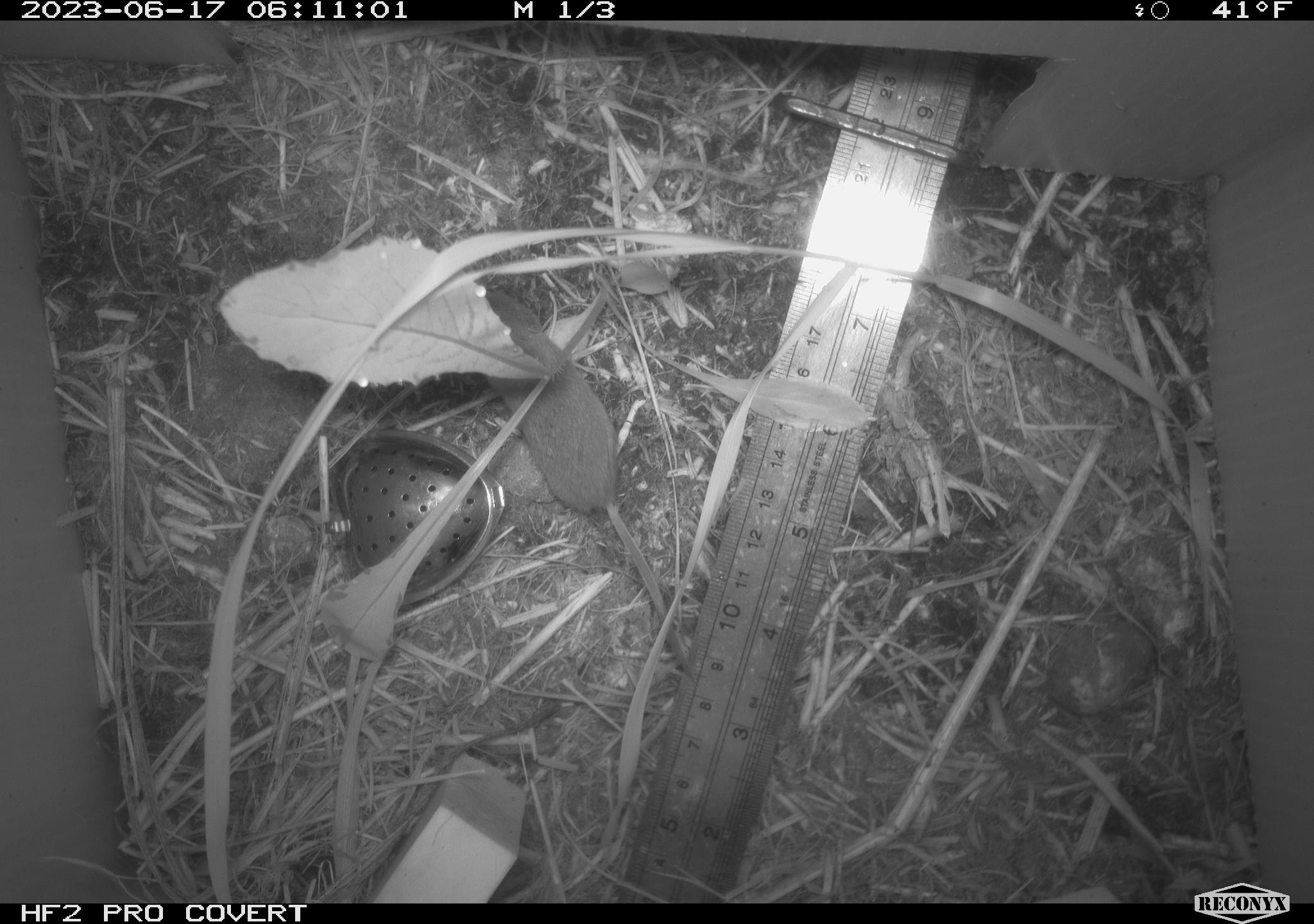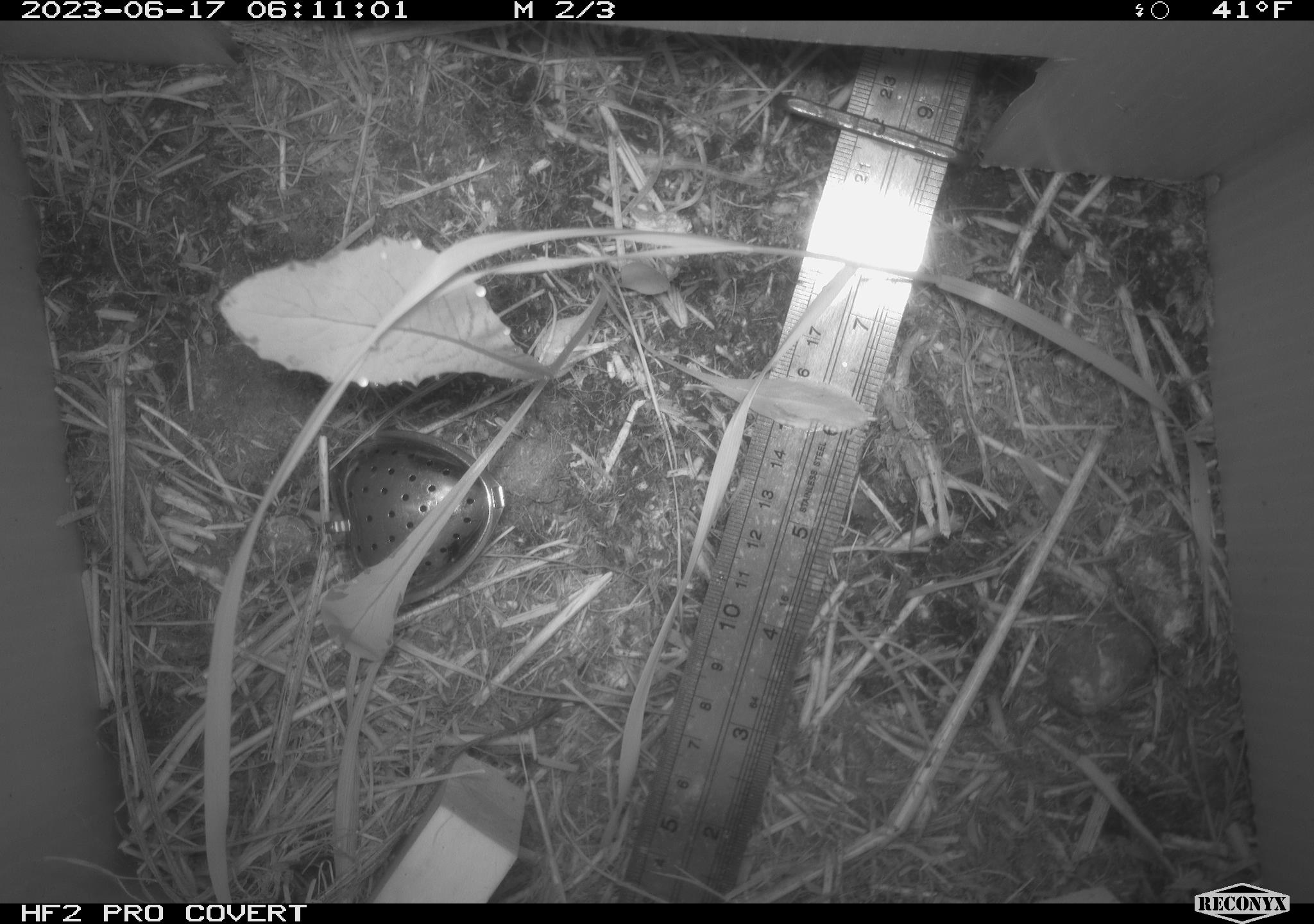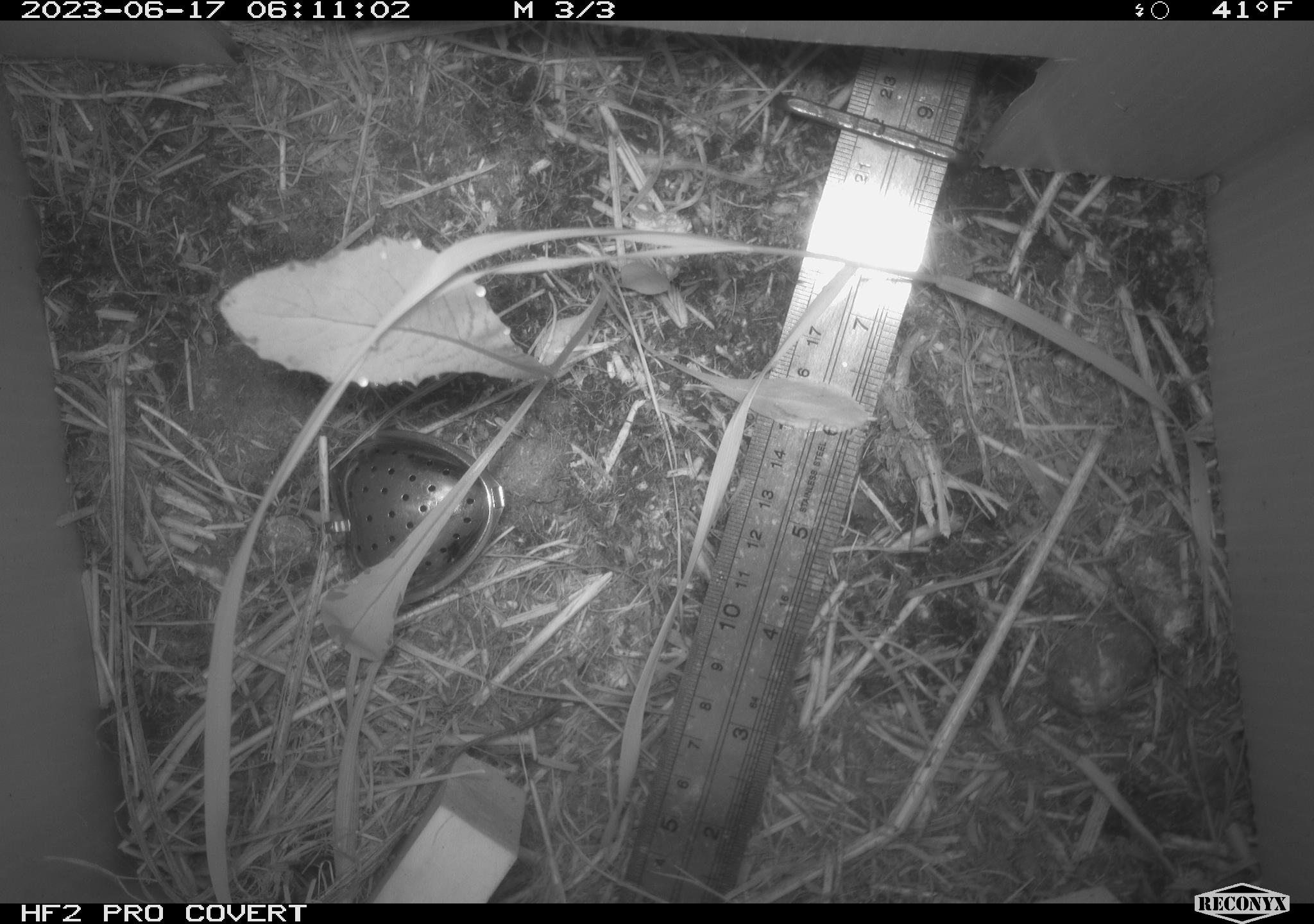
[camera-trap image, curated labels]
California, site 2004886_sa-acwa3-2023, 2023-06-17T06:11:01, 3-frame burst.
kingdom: Animalia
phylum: Chordata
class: Mammalia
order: Eulipotyphla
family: Soricidae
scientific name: Soricidae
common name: shrews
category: soricidae family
Soricidae family (shrews) (Soricidae).